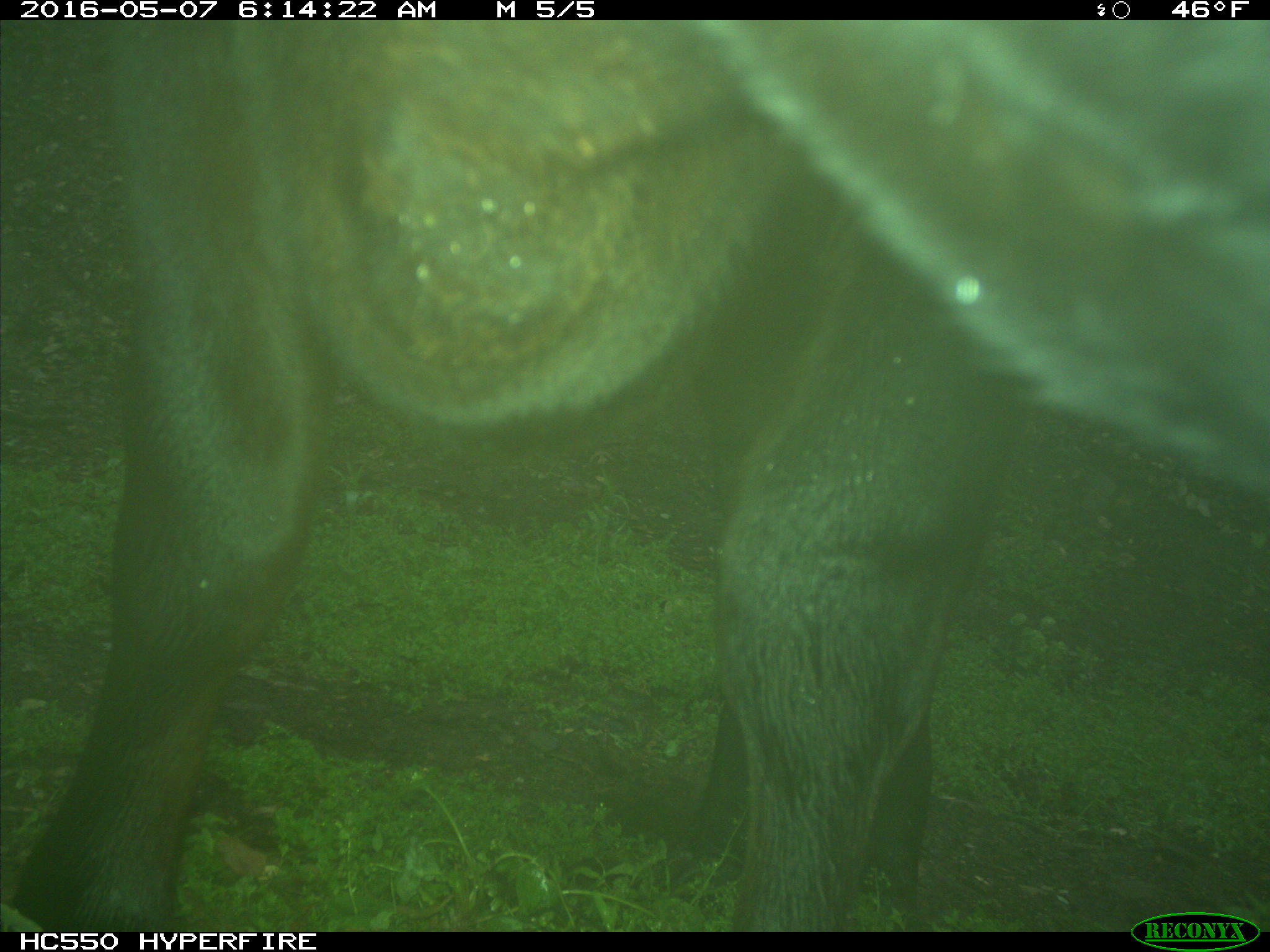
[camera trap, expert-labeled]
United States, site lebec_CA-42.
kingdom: Animalia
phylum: Chordata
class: Mammalia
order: Artiodactyla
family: Bovidae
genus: Bos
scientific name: Bos taurus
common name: domestic cow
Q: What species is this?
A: Bos taurus (domestic cow).